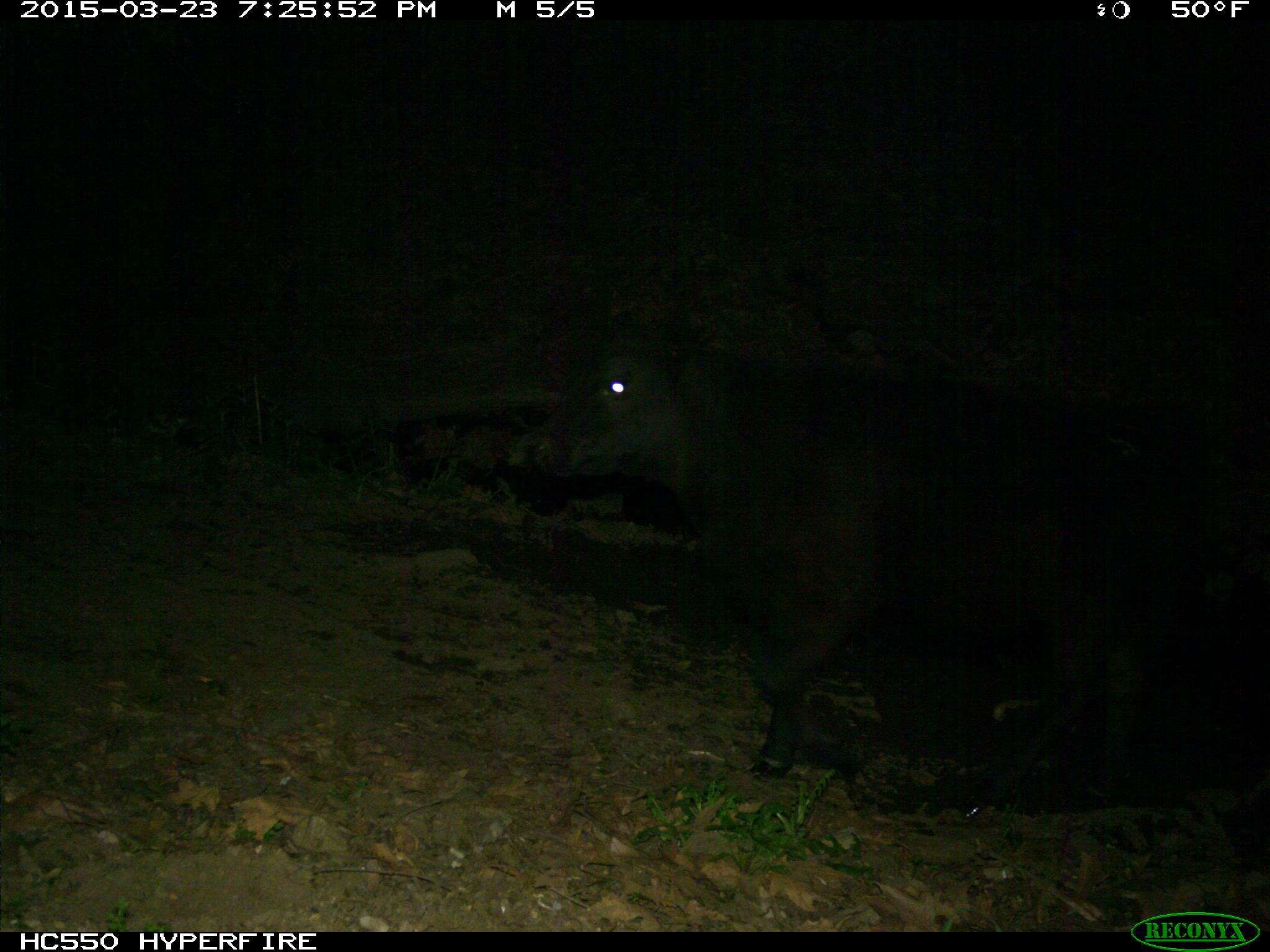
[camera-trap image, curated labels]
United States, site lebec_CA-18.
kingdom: Animalia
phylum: Chordata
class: Mammalia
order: Artiodactyla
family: Bovidae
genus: Bos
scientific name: Bos taurus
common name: domestic cow